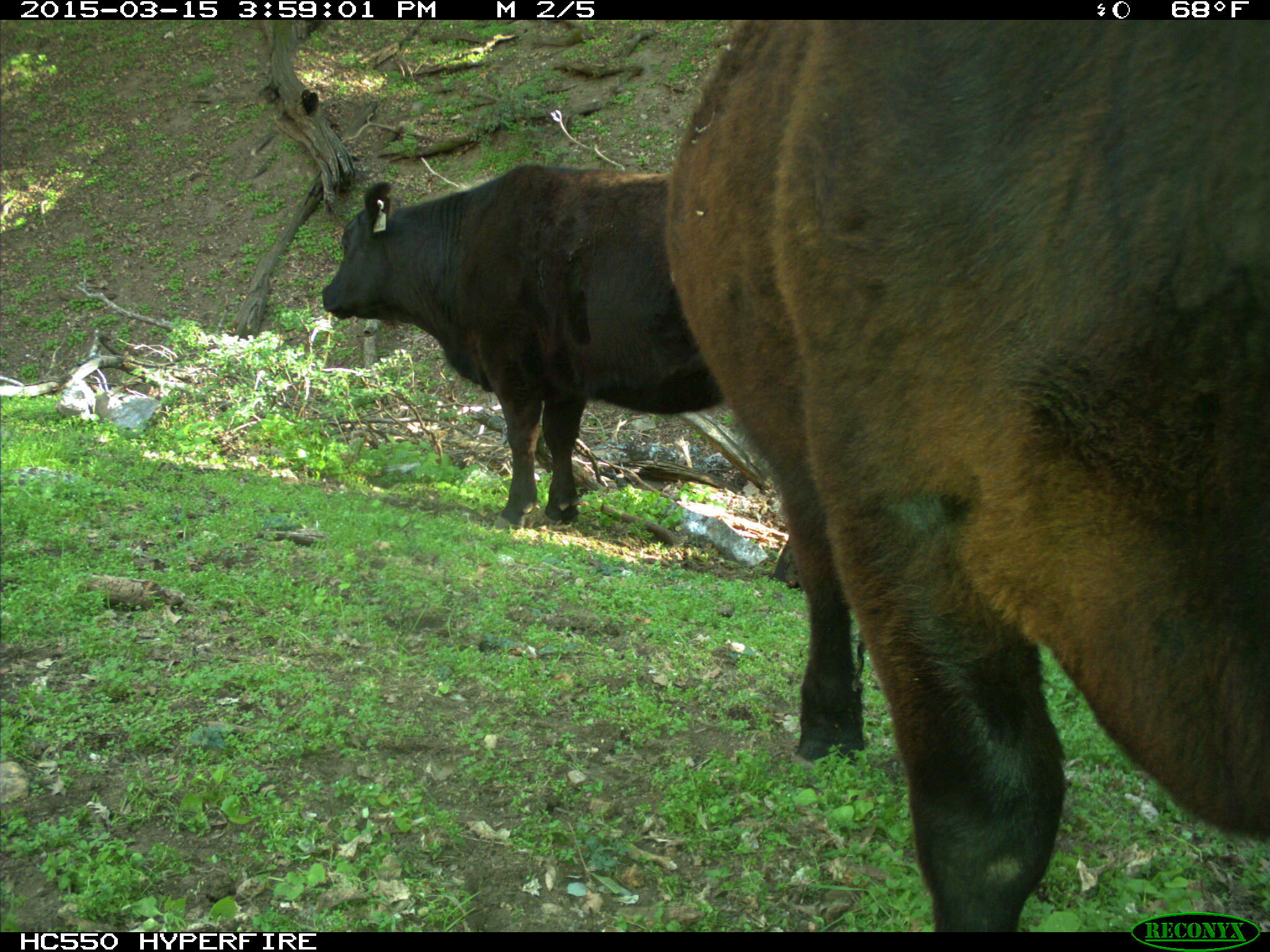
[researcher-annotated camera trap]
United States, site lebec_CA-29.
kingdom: Animalia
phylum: Chordata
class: Mammalia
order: Artiodactyla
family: Bovidae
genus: Bos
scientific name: Bos taurus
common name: domestic cow